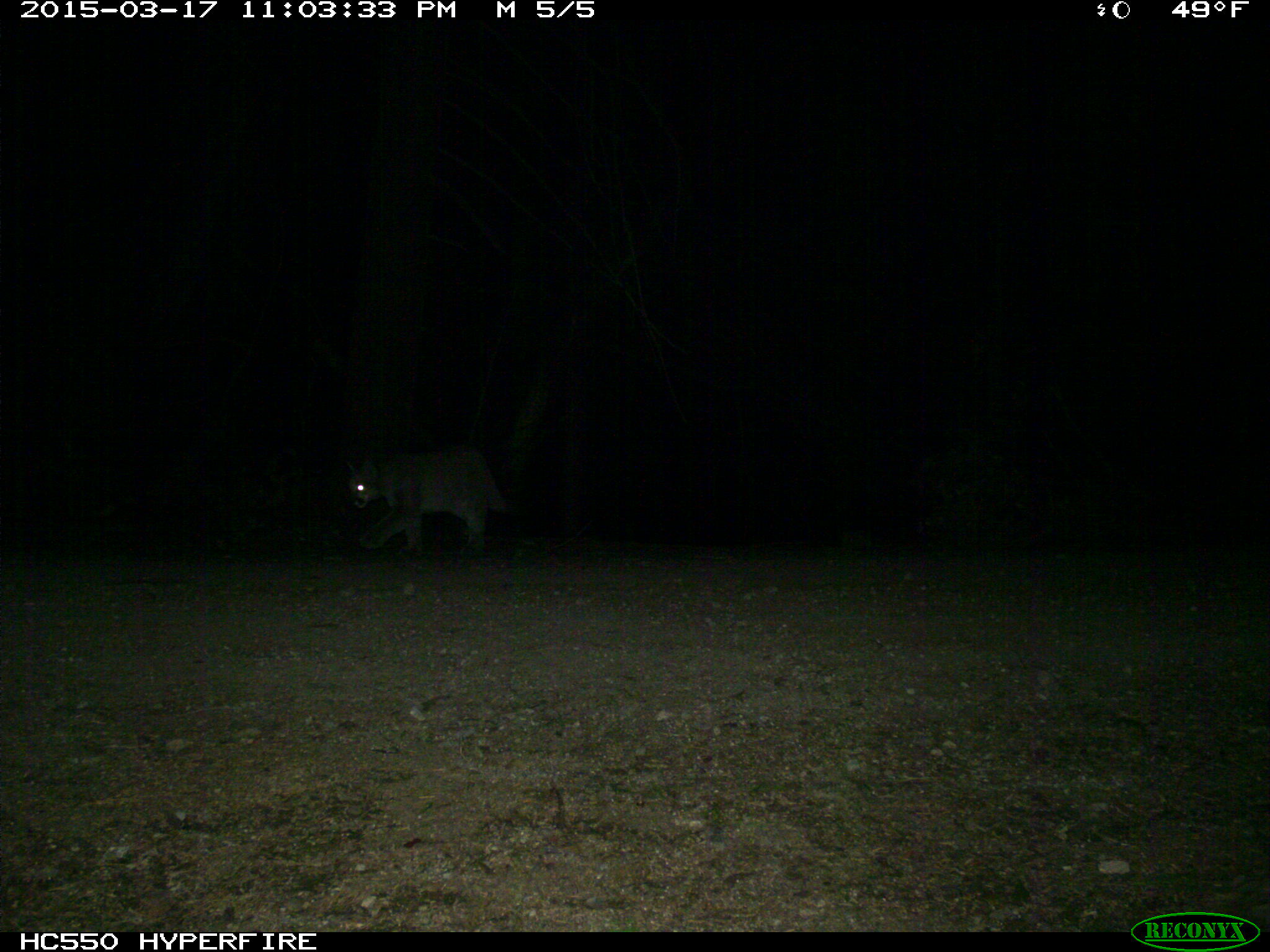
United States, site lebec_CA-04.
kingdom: Animalia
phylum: Chordata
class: Mammalia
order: Carnivora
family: Felidae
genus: Puma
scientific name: Puma concolor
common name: mountain lion